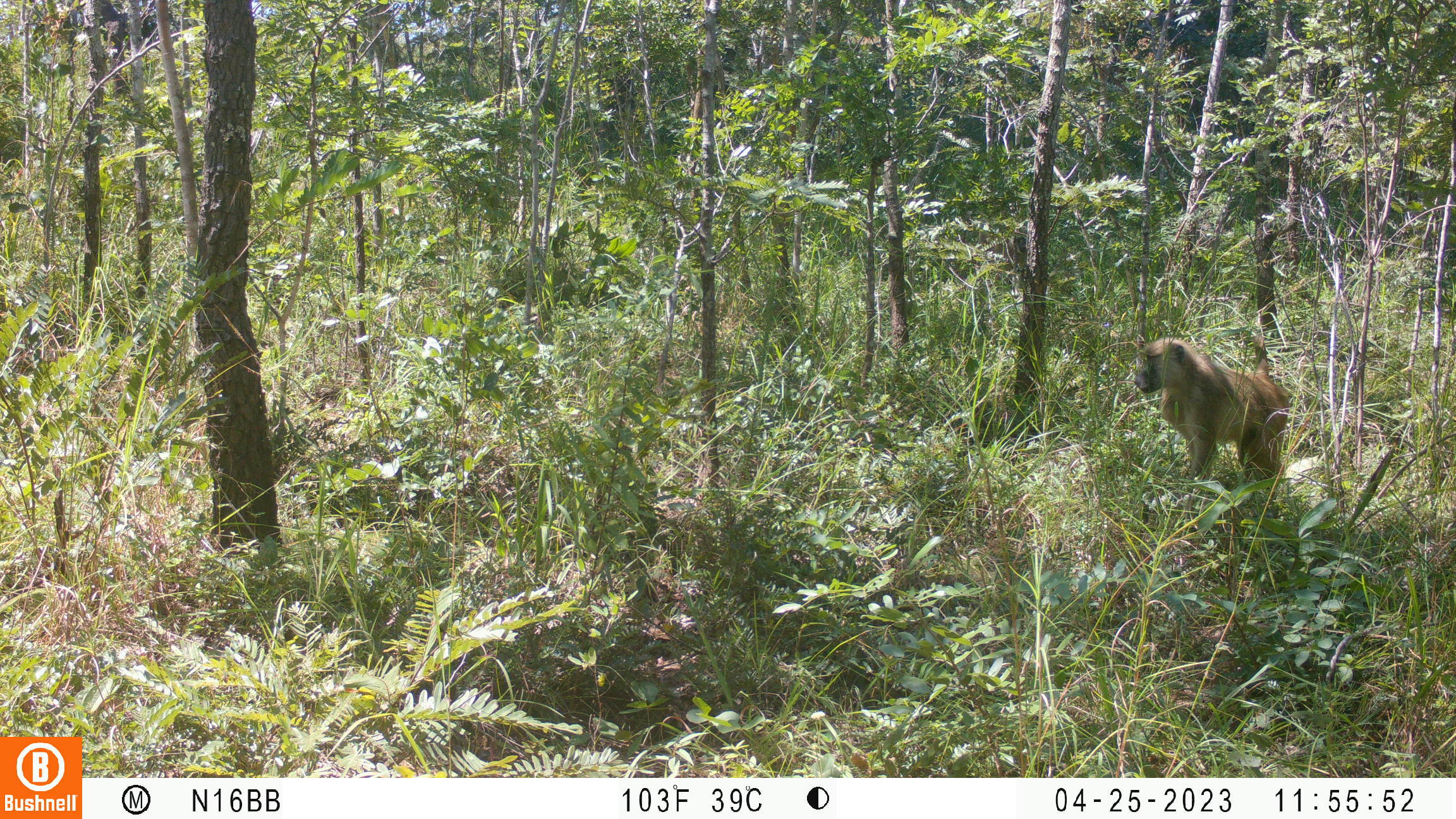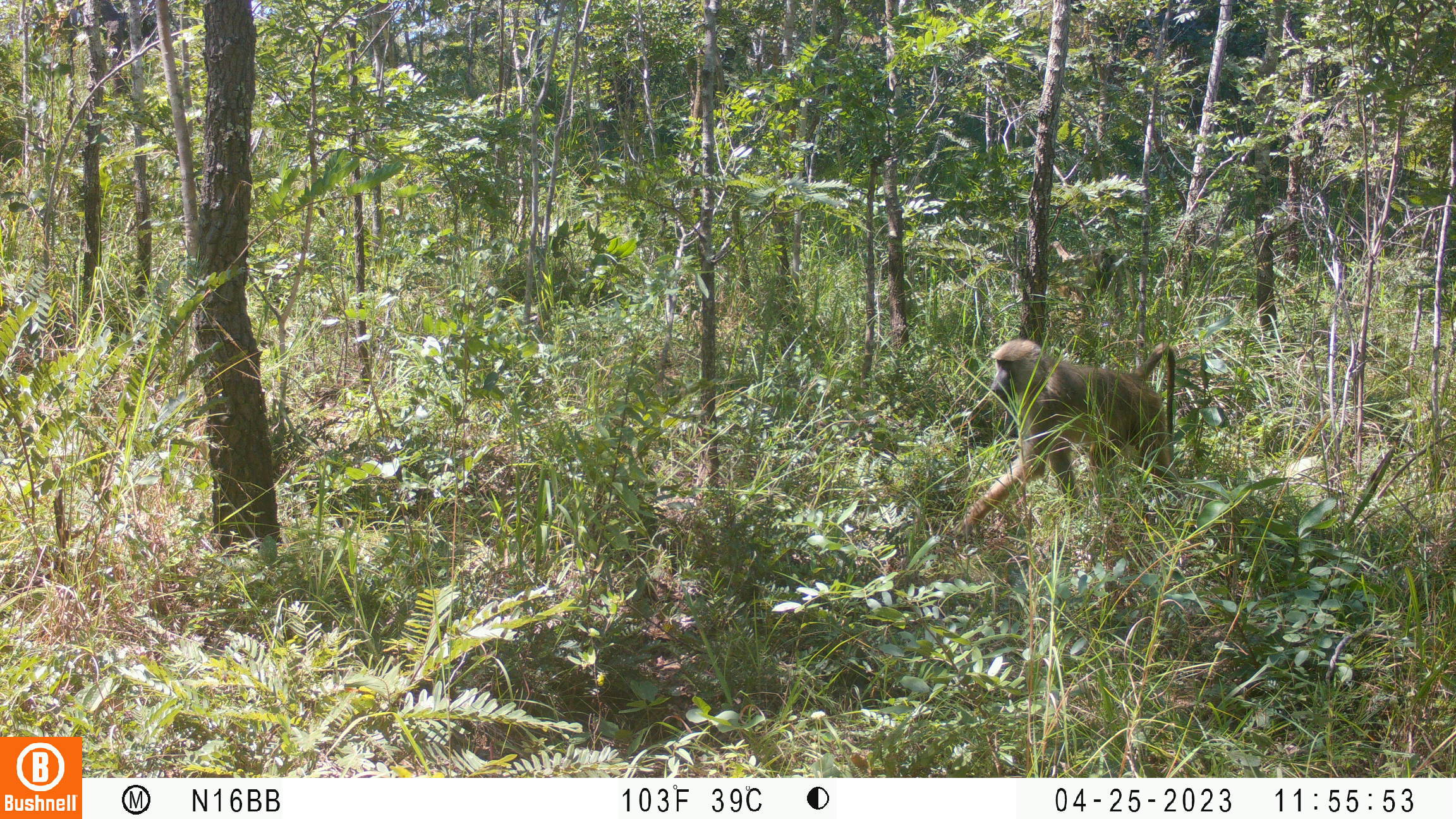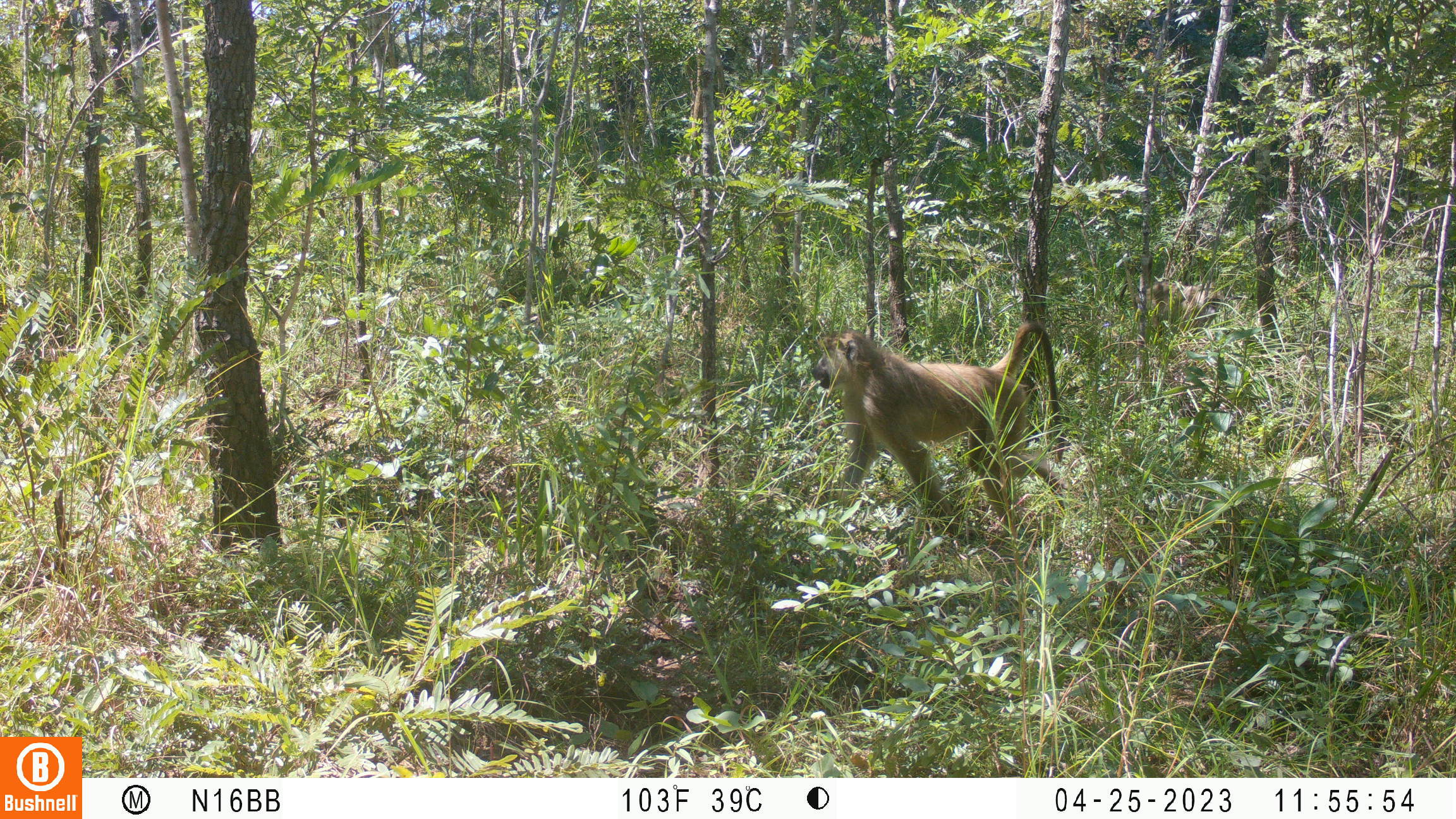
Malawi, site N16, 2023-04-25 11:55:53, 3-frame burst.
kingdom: Animalia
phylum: Chordata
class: Mammalia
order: Primates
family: Cercopithecidae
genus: Papio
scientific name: Papio cynocephalus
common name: yellow baboon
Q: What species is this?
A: Yellow baboon (Papio cynocephalus).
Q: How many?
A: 1.